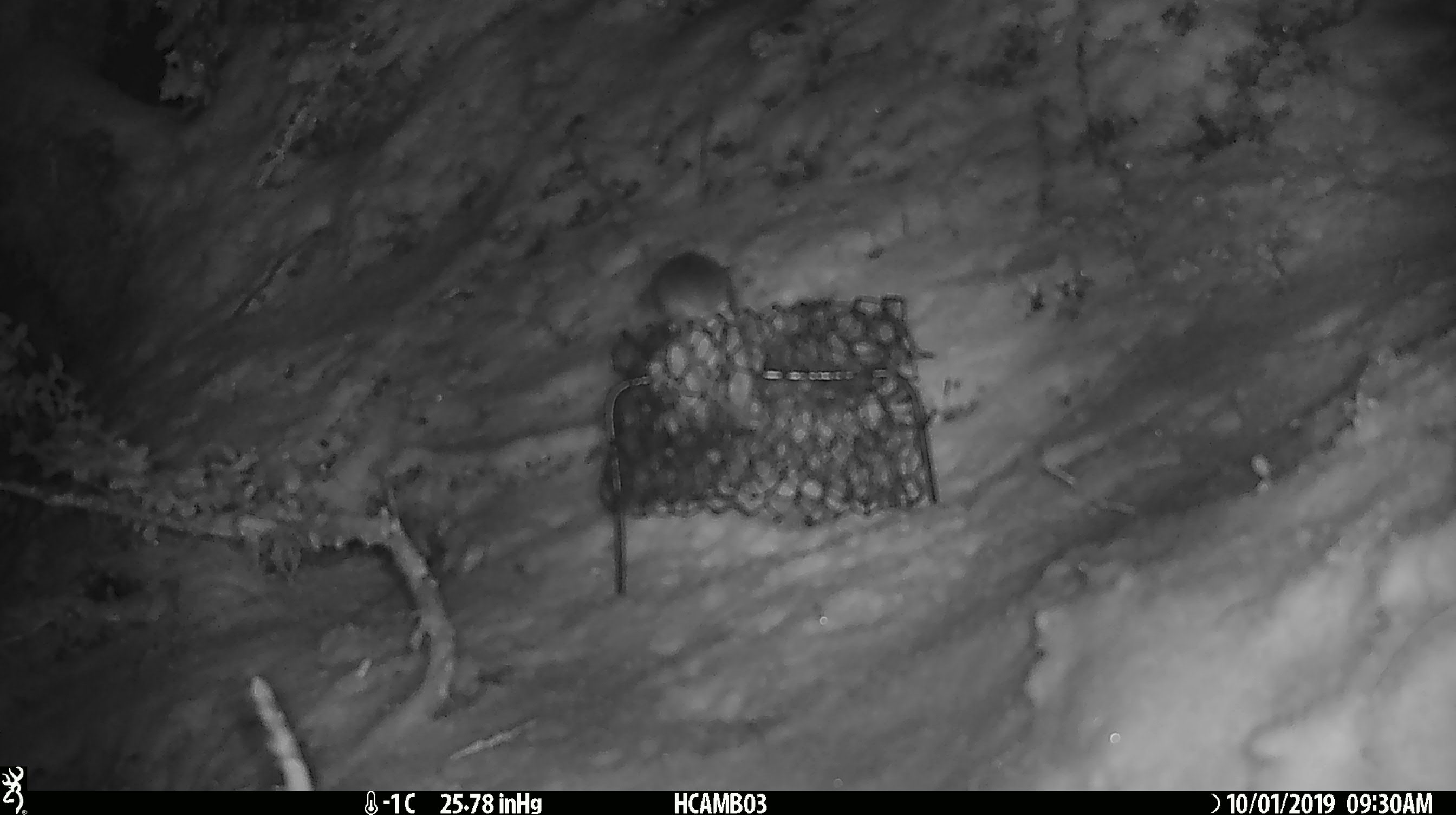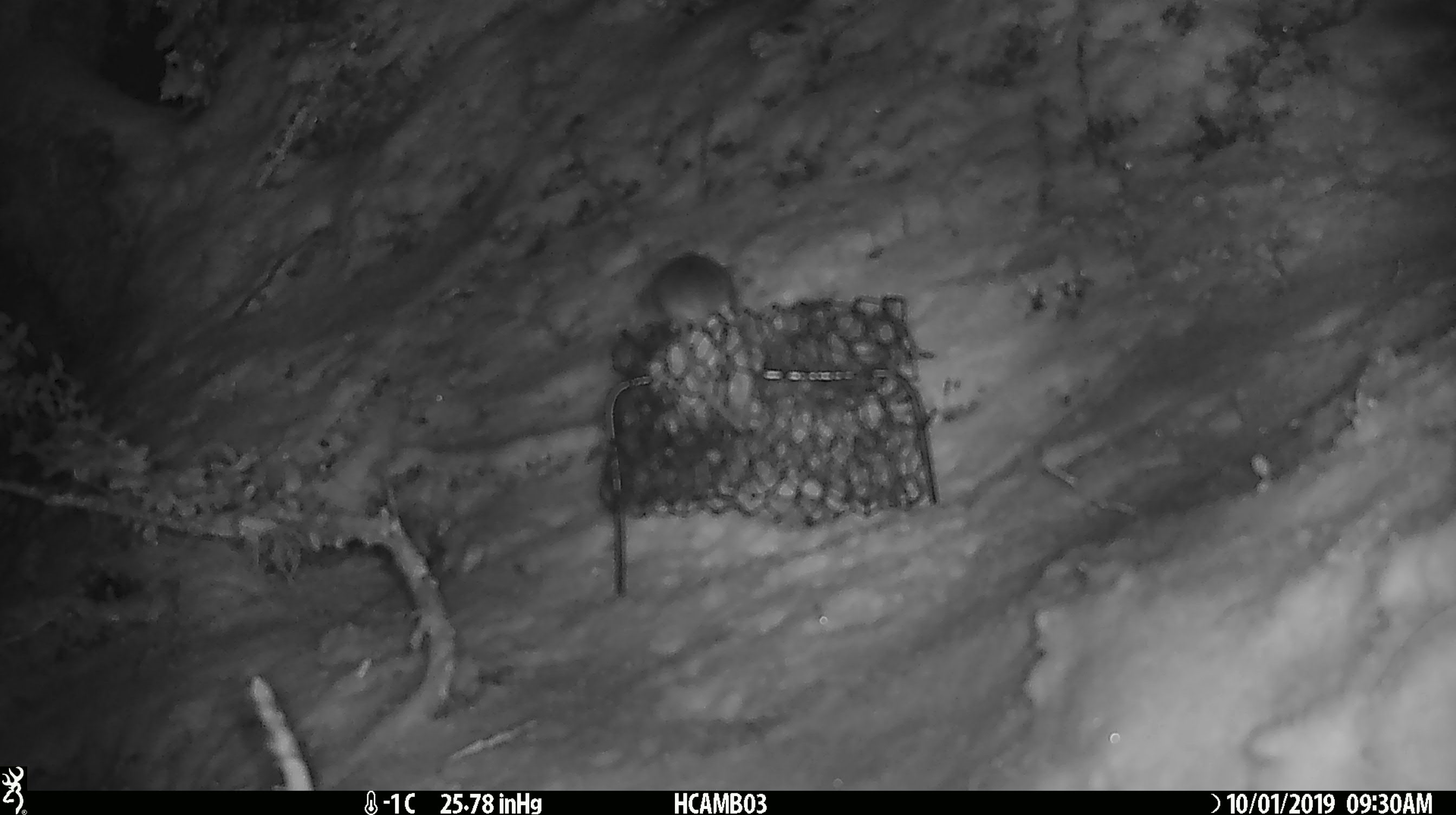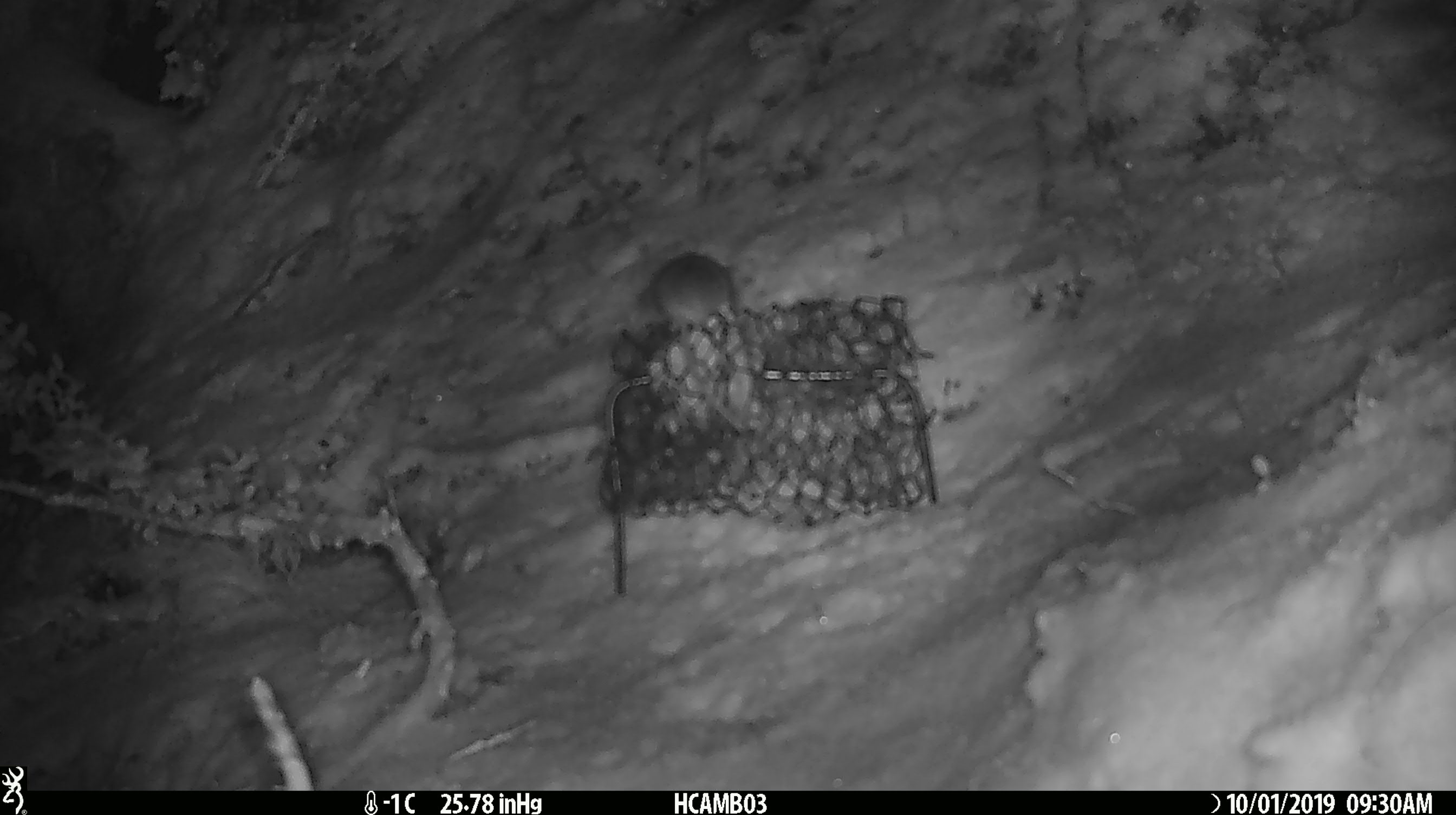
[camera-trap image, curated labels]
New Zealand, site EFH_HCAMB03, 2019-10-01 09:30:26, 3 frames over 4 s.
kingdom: Animalia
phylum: Chordata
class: Mammalia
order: Rodentia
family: Muridae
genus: Mus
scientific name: Mus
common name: mouse